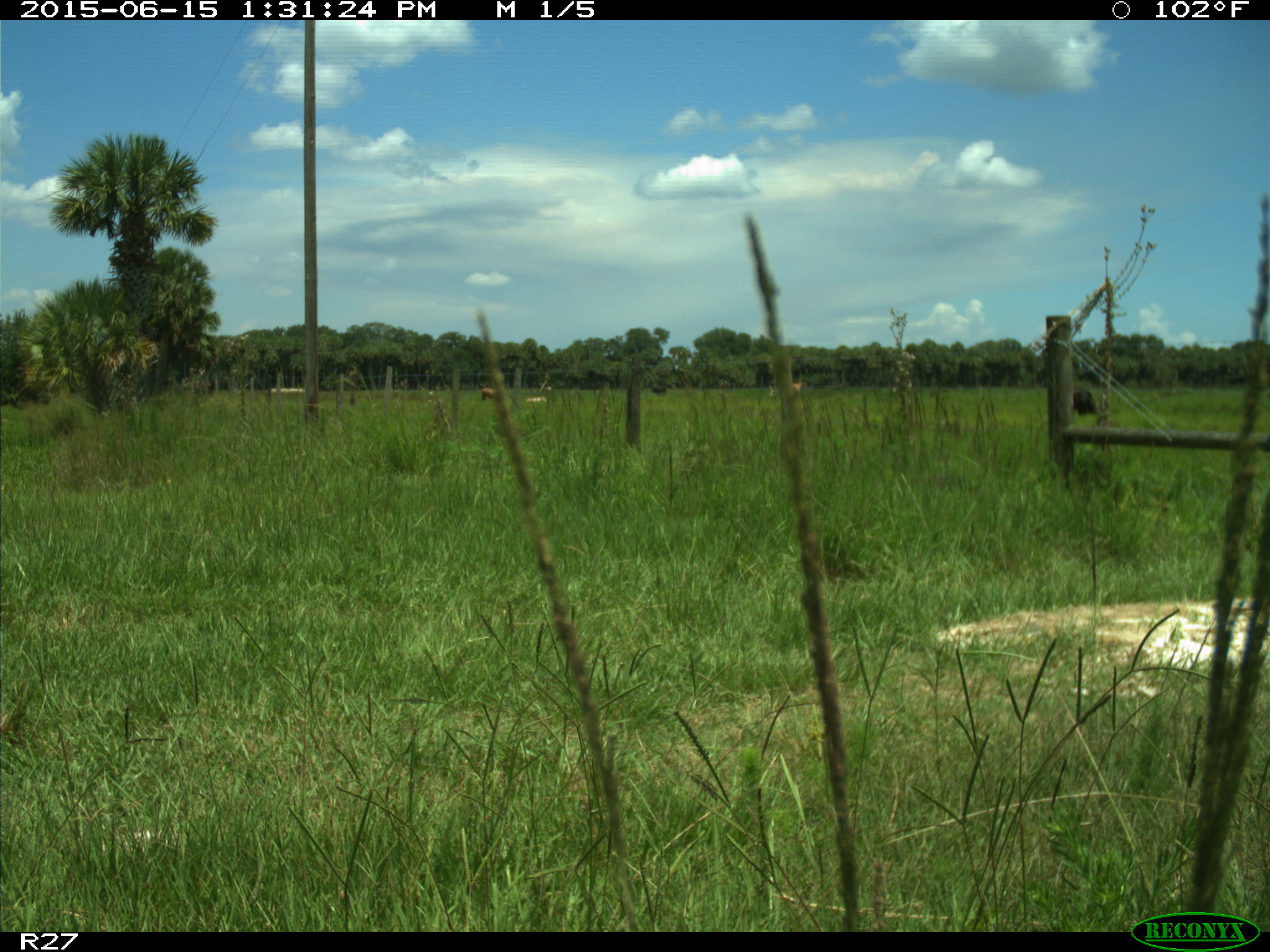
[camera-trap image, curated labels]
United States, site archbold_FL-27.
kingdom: Animalia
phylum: Chordata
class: Mammalia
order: Artiodactyla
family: Bovidae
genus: Bos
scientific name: Bos taurus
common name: domestic cow